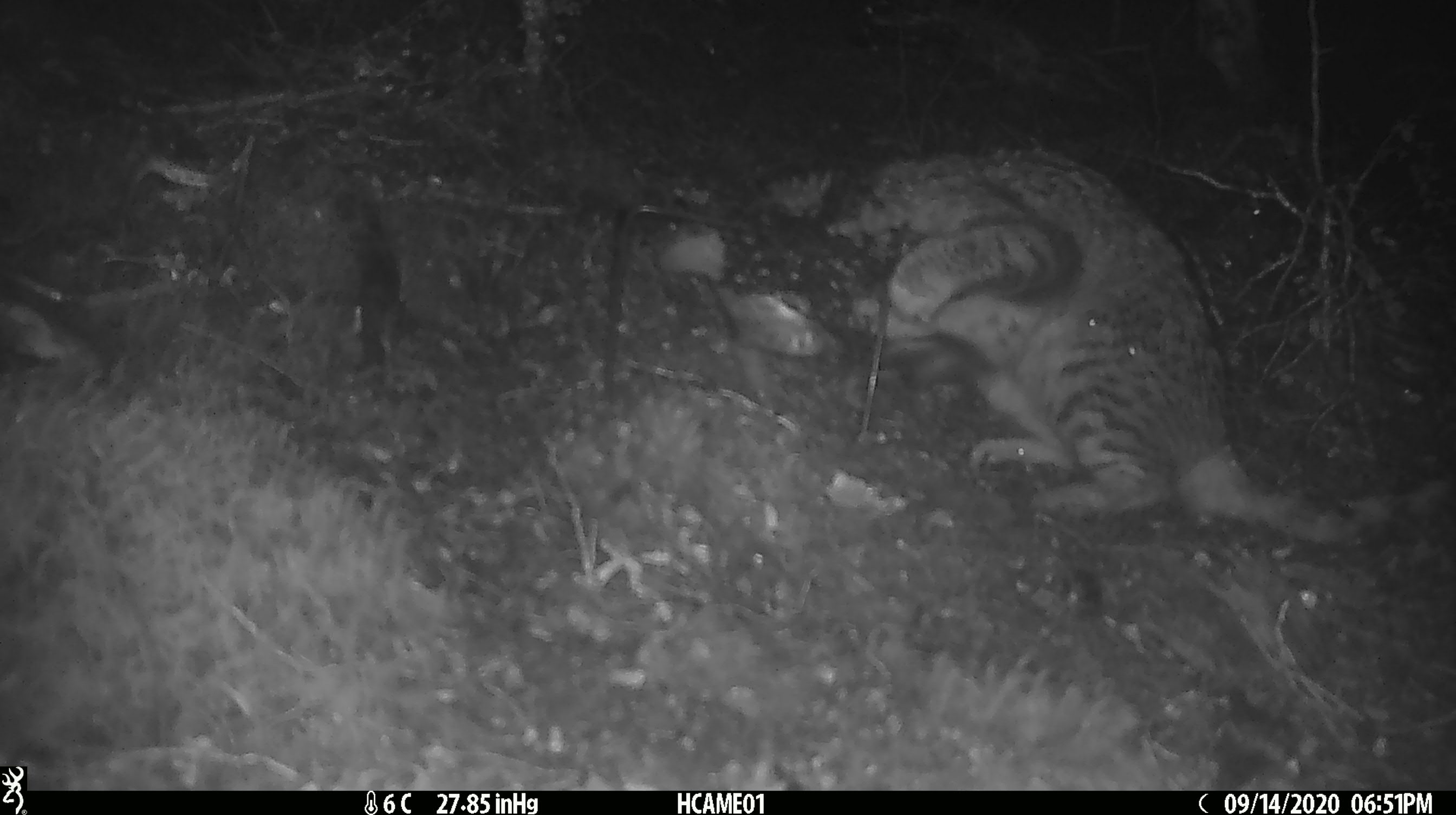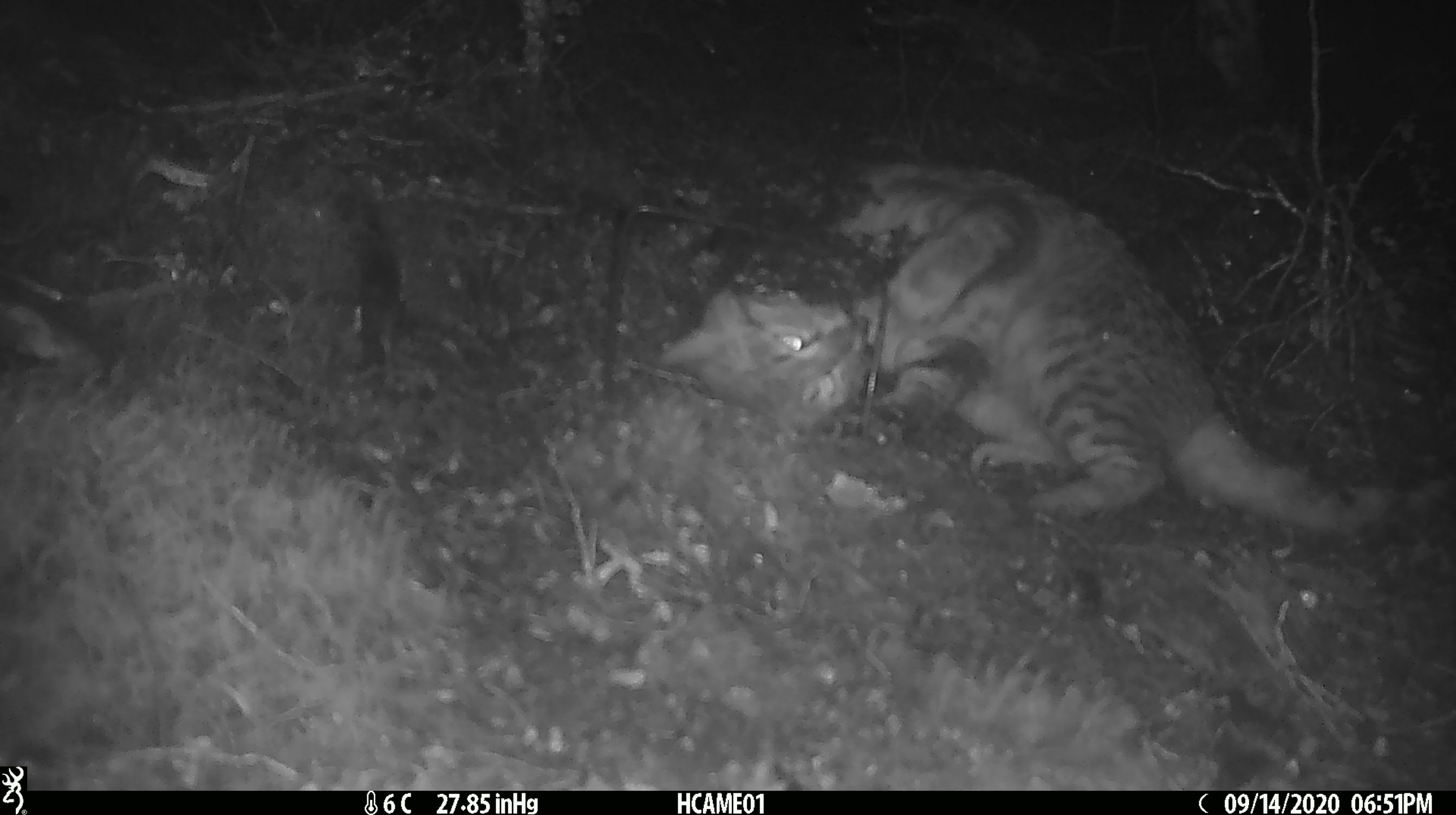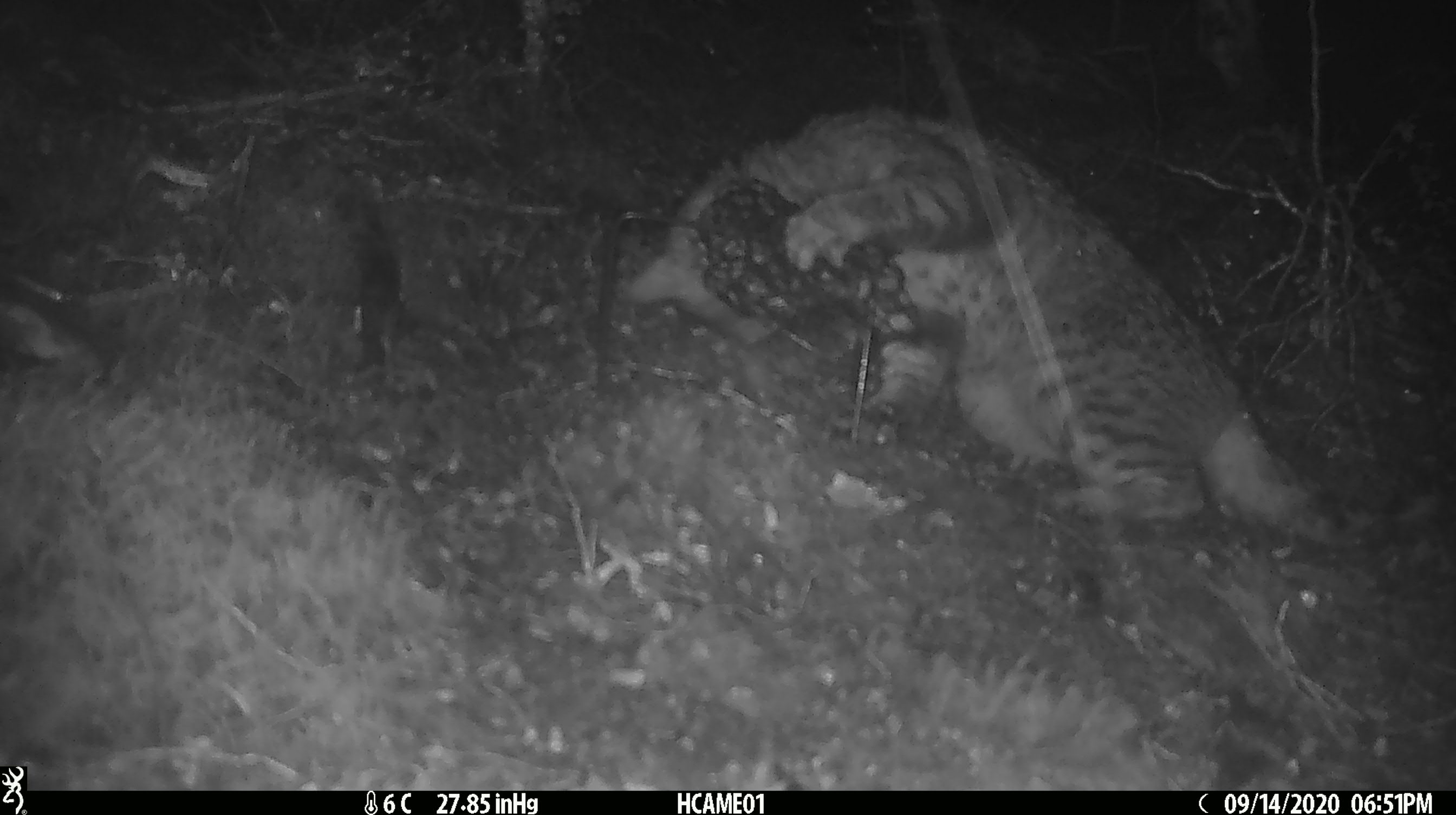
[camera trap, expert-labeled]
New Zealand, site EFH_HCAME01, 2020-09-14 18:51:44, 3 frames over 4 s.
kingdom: Animalia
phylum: Chordata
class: Mammalia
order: Carnivora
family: Felidae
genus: Felis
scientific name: Felis catus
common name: domestic cat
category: cat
Cat (domestic cat) (Felis catus).